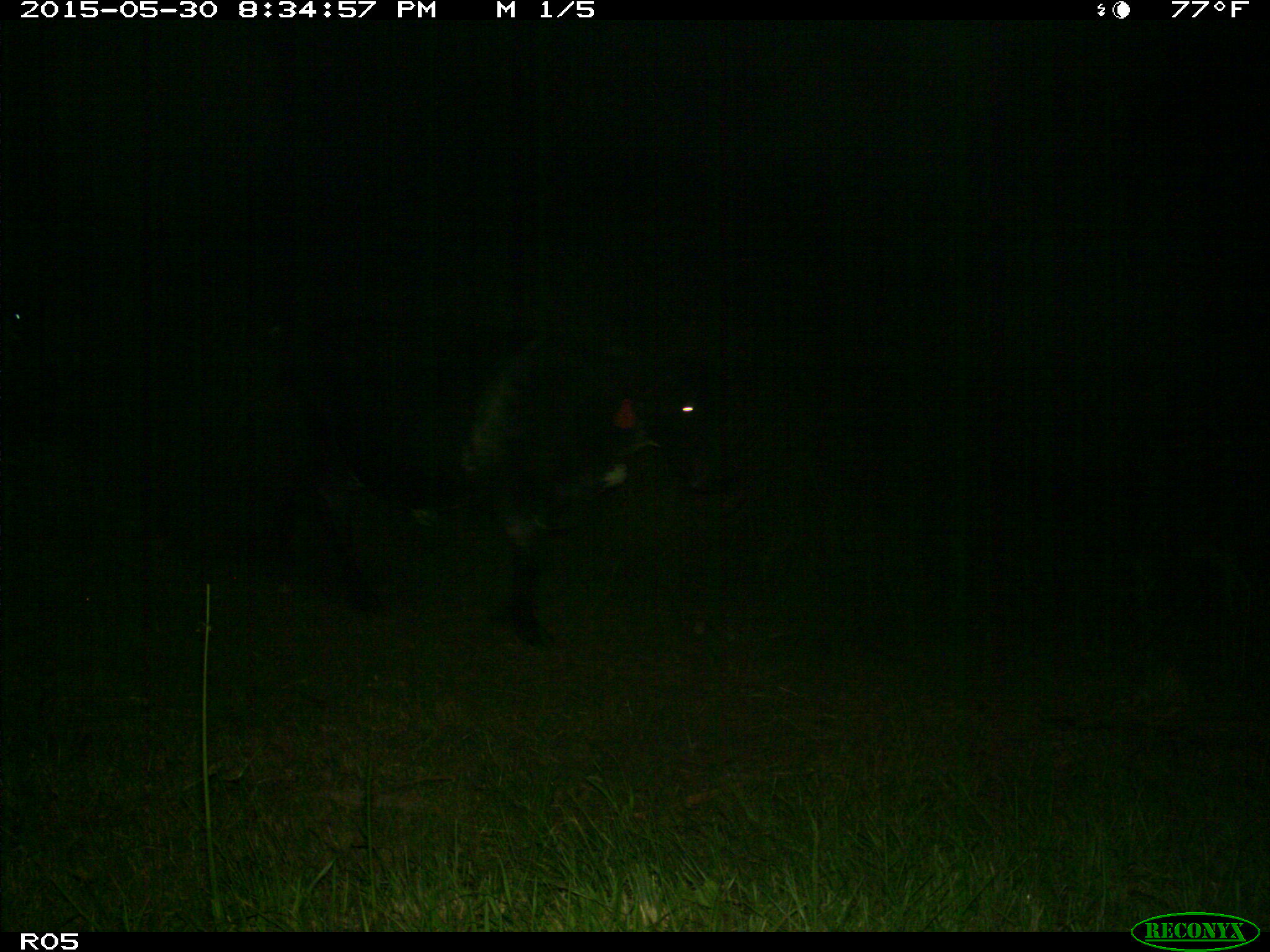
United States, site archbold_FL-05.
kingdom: Animalia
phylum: Chordata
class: Mammalia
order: Artiodactyla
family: Bovidae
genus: Bos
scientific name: Bos taurus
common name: domestic cow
Bos taurus (domestic cow).